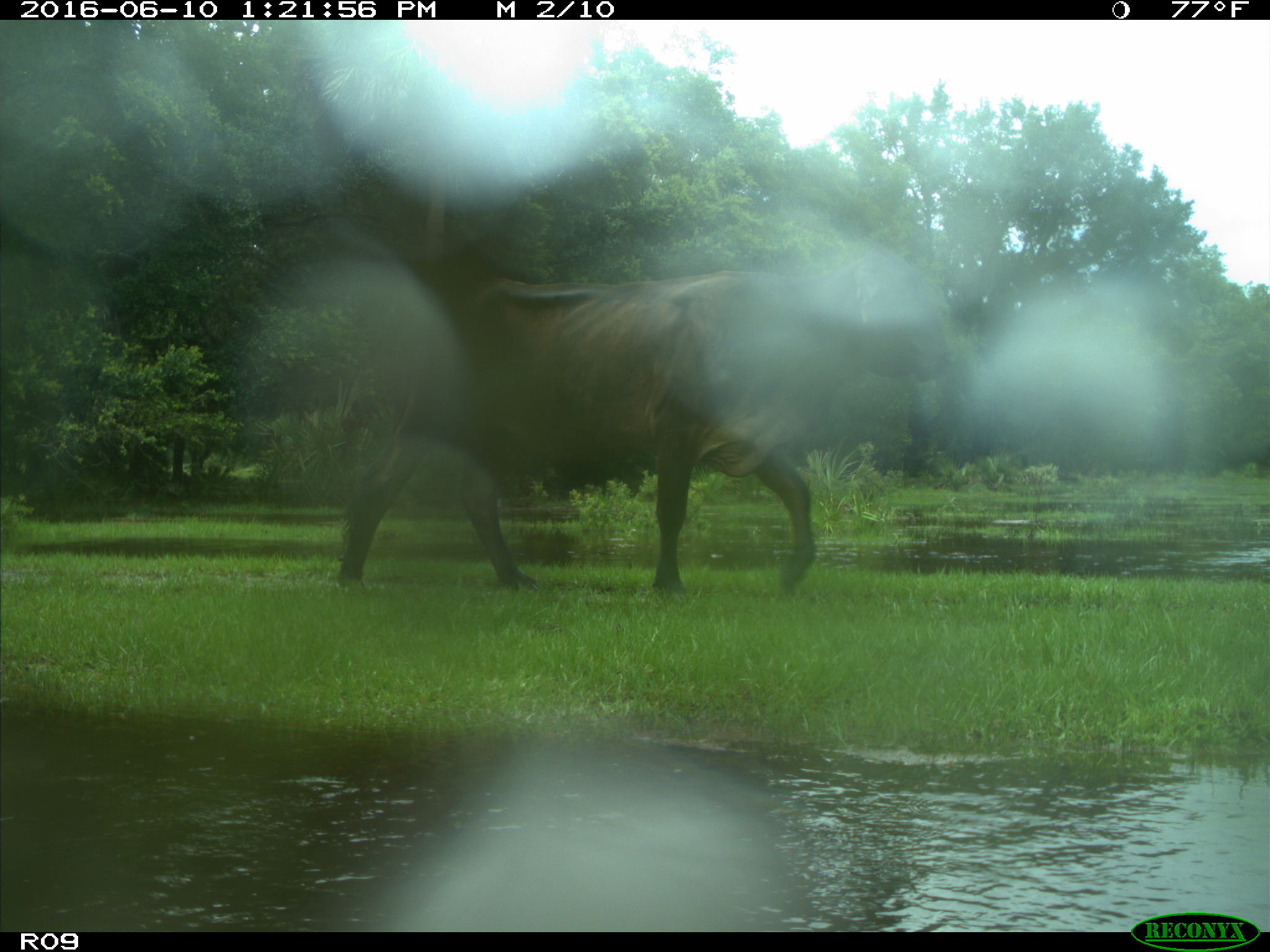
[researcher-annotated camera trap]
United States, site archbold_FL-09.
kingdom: Animalia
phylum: Chordata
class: Mammalia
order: Artiodactyla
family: Bovidae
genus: Bos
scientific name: Bos taurus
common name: domestic cow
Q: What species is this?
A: Bos taurus (domestic cow).